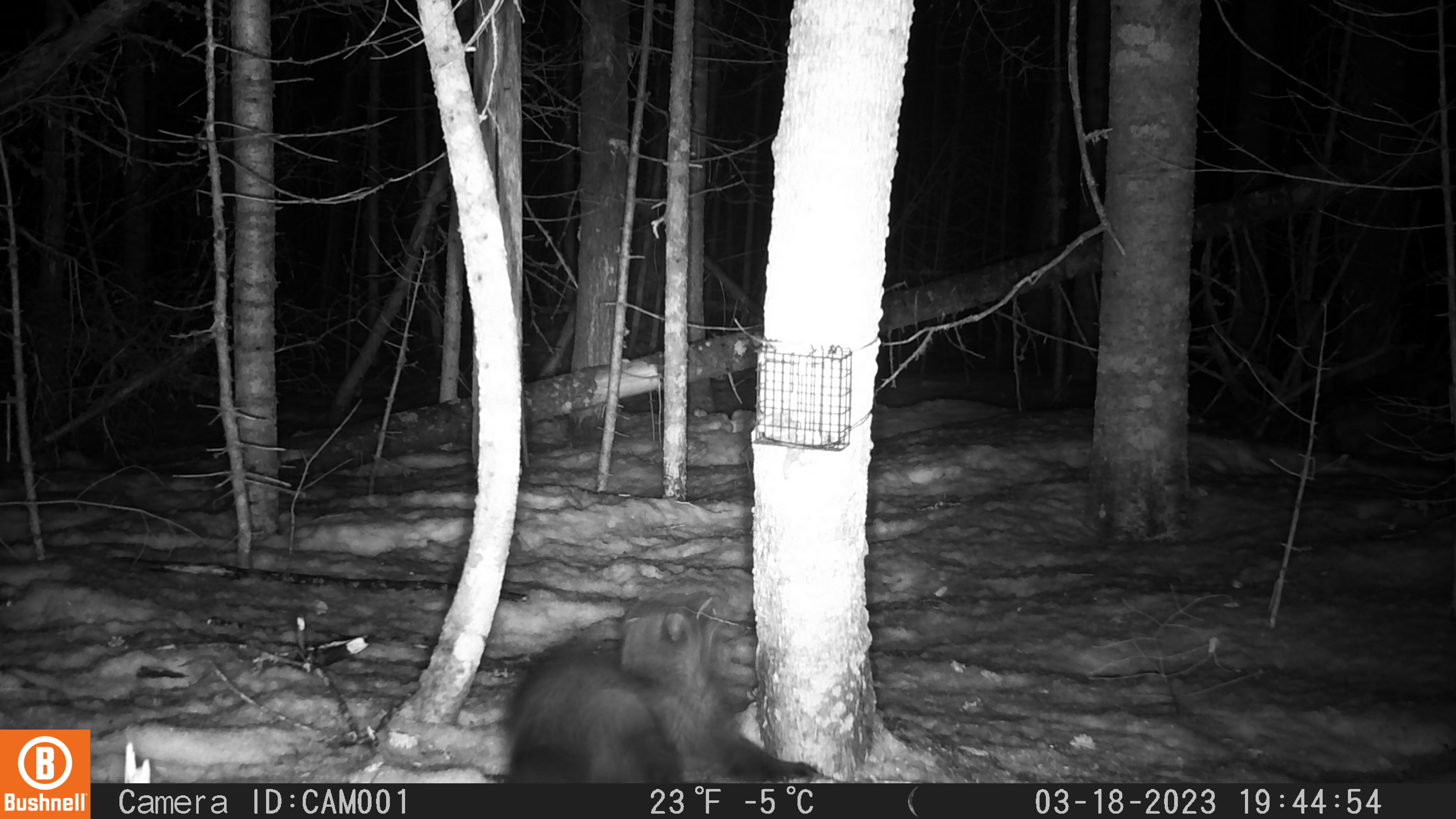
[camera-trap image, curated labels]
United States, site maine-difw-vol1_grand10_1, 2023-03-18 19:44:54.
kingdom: Animalia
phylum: Chordata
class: Mammalia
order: Carnivora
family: Mustelidae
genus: Pekania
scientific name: Pekania pennanti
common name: fisher